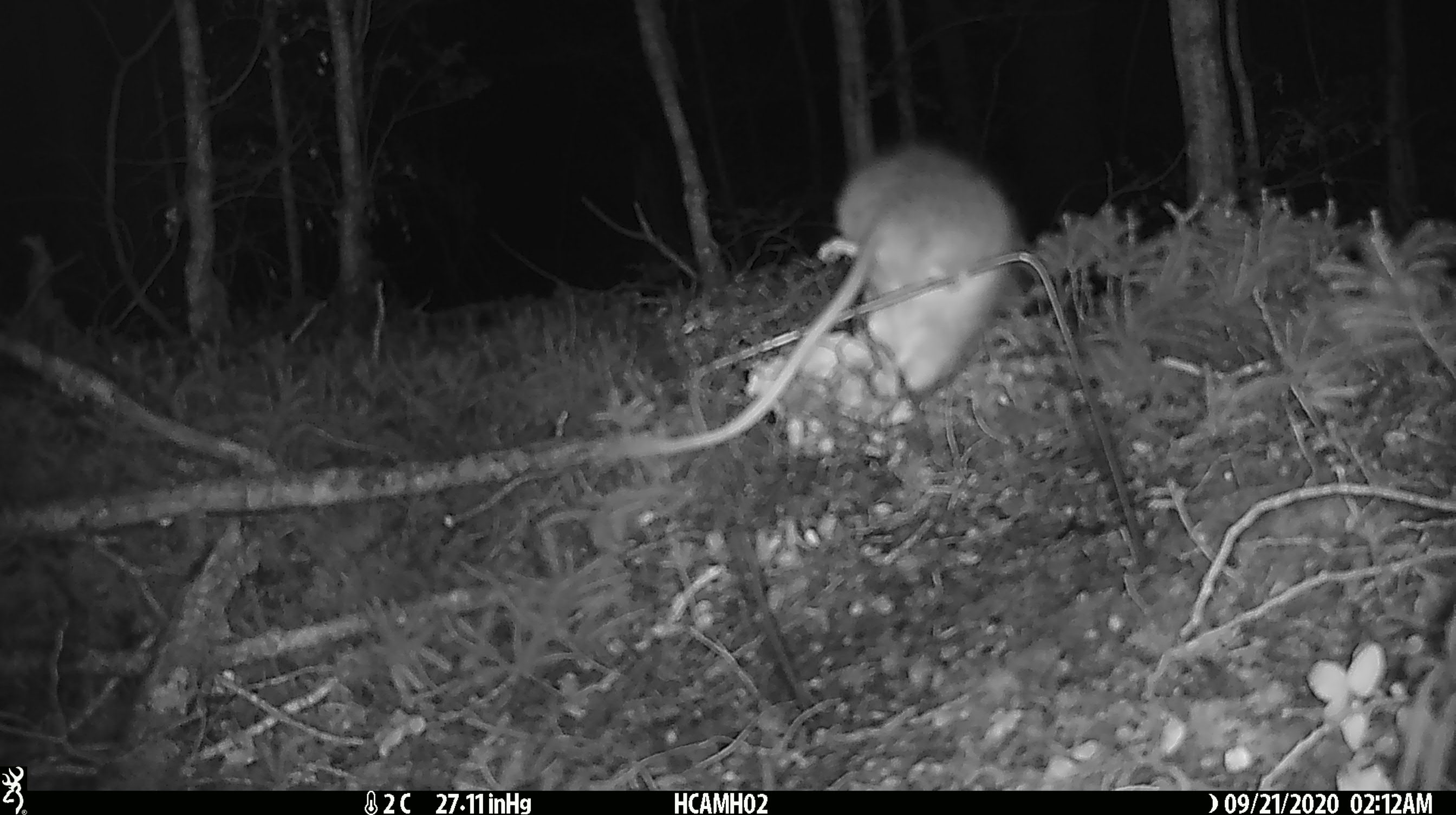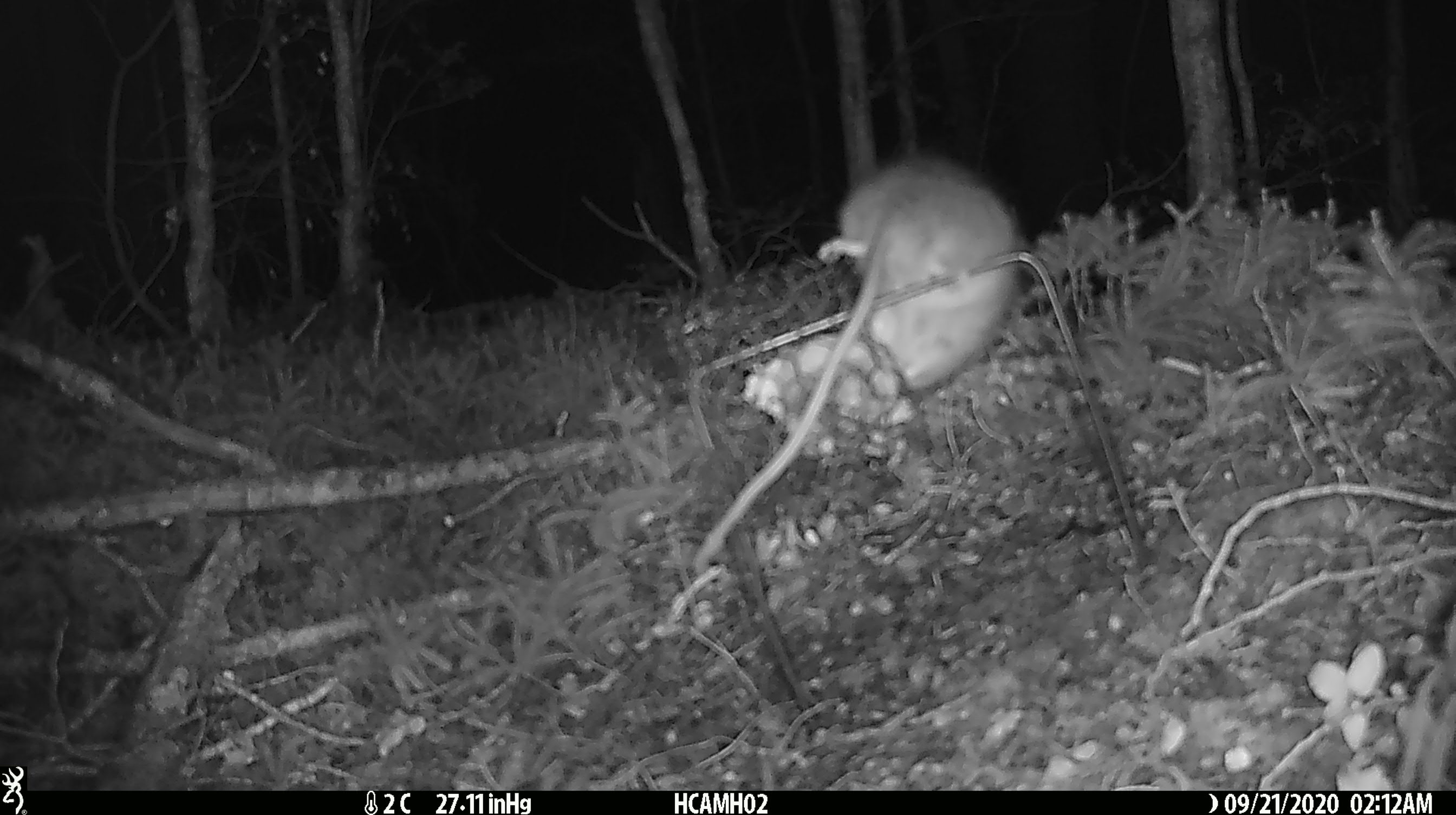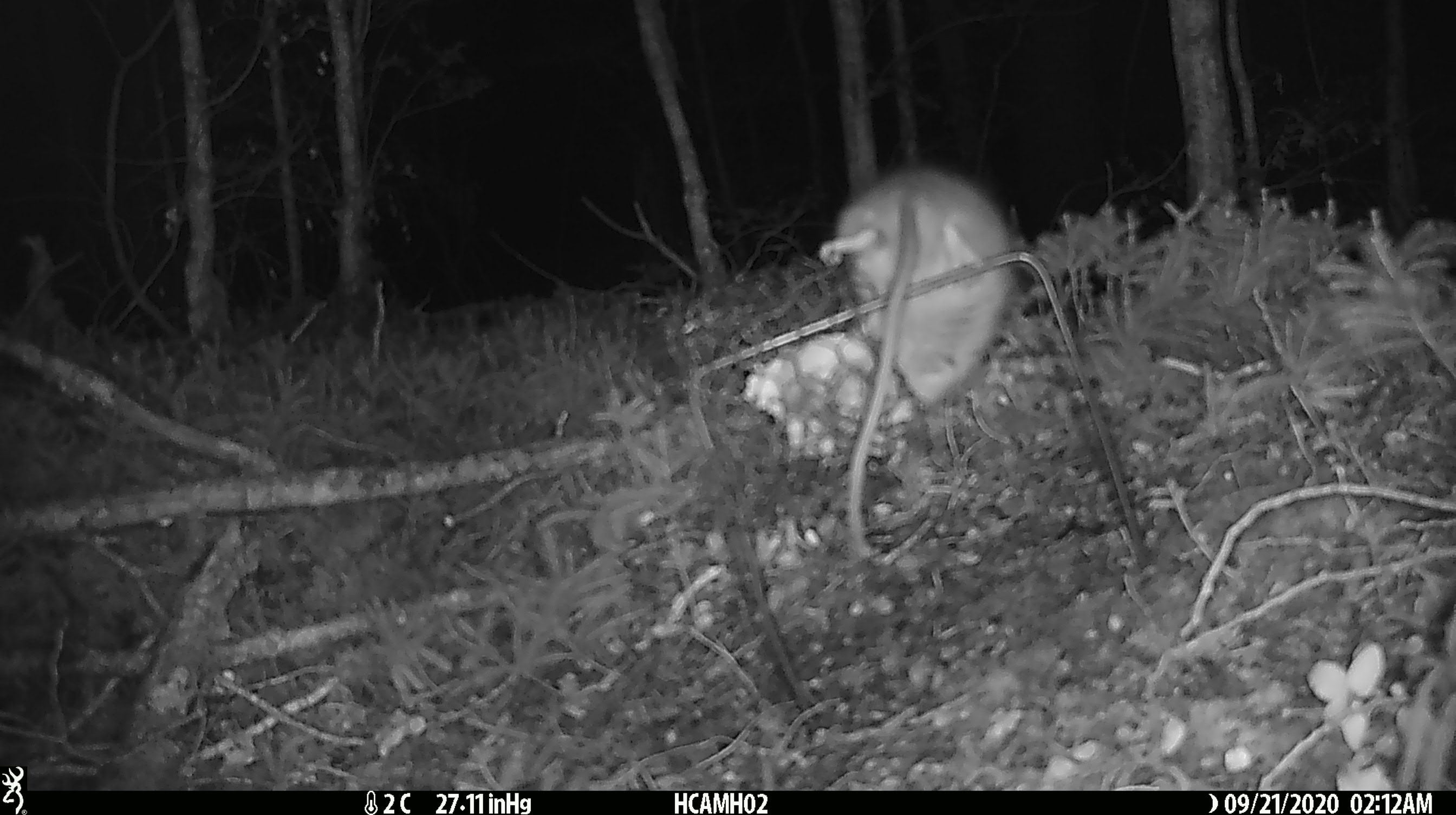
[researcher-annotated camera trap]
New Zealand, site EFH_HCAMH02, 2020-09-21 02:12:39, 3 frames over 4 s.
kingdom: Animalia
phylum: Chordata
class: Mammalia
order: Rodentia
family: Muridae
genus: Rattus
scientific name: Rattus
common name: rat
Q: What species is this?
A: Rat (Rattus).